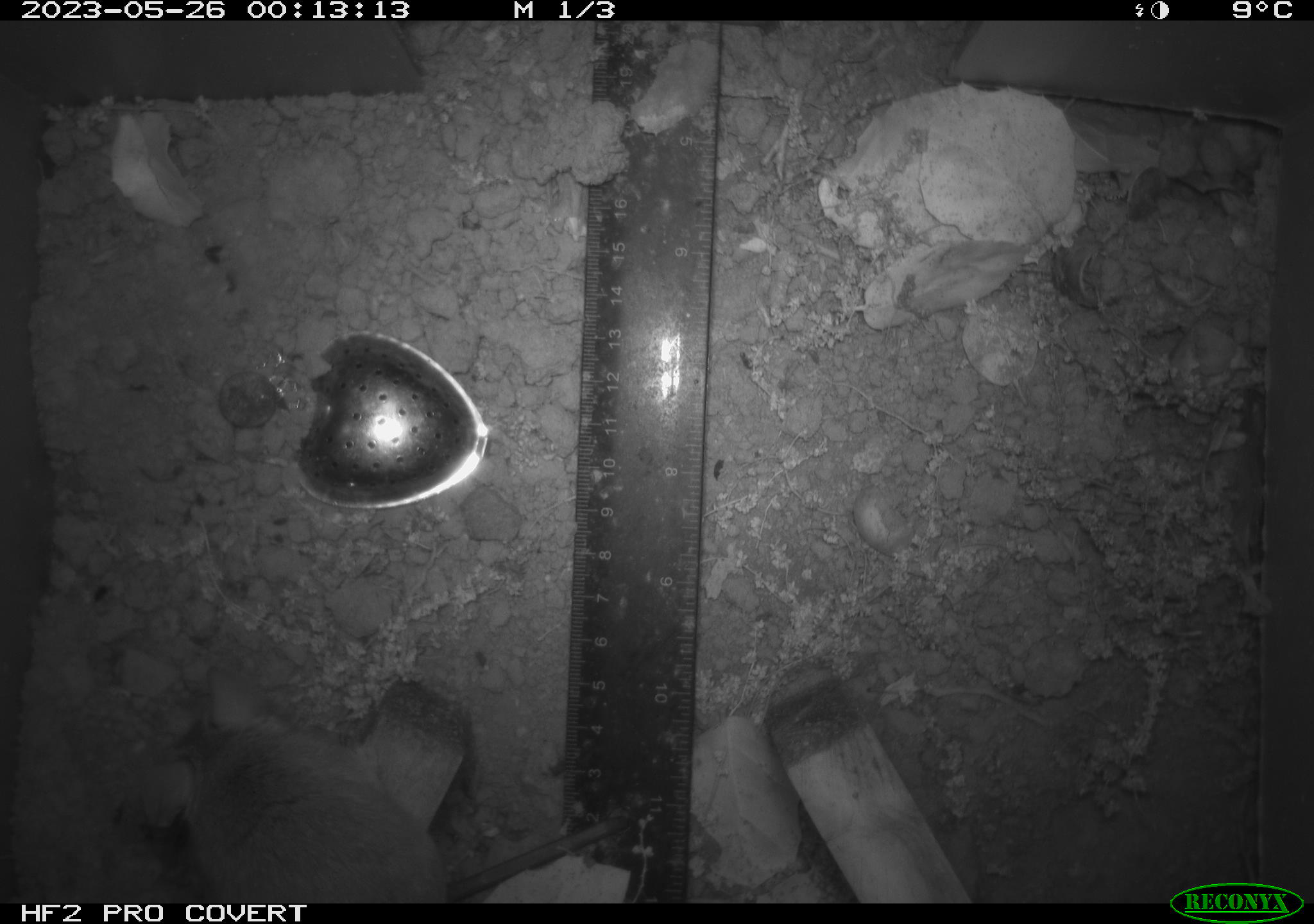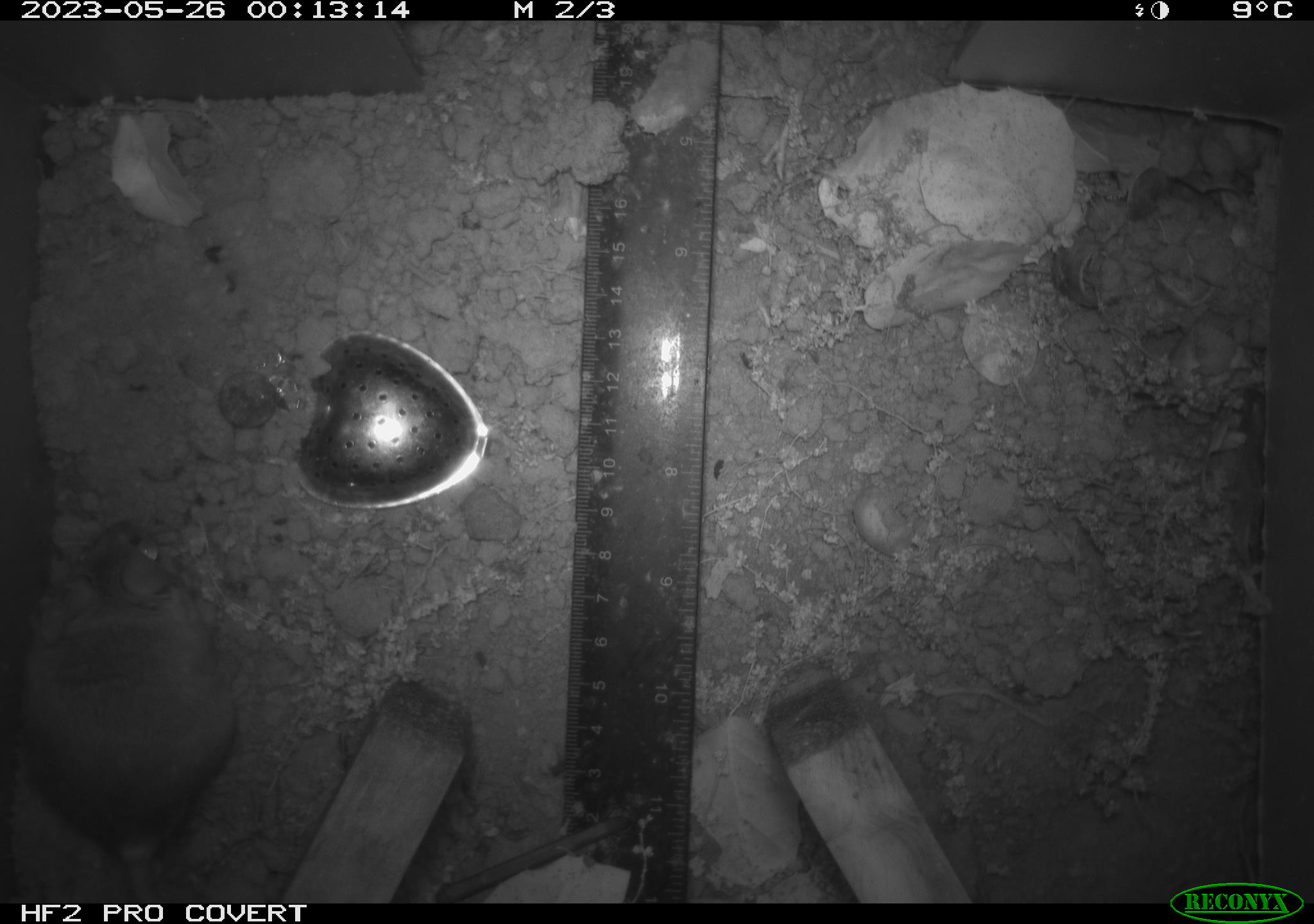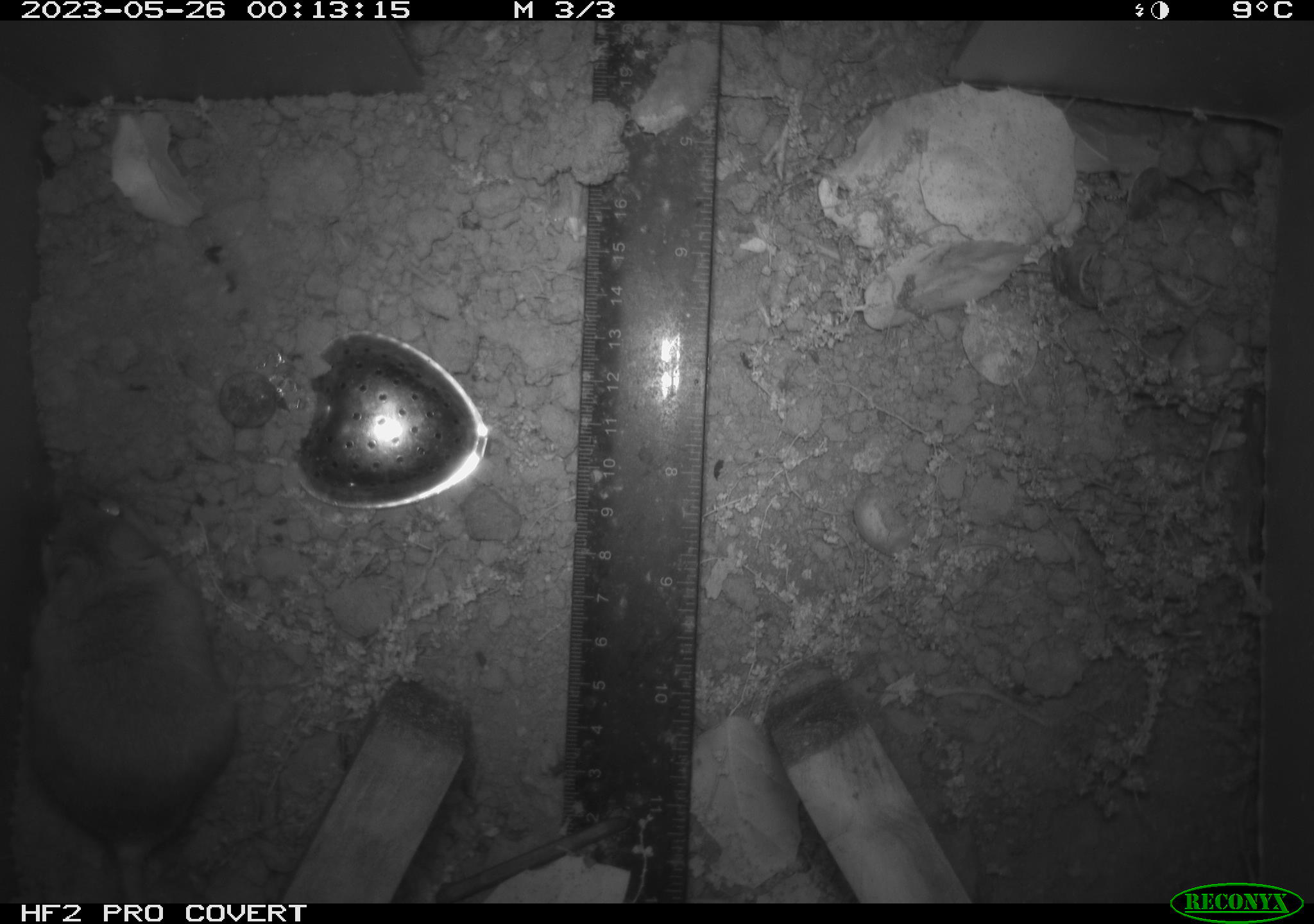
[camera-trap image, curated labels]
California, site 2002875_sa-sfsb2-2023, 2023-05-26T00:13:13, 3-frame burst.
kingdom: Animalia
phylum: Chordata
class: Mammalia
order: Rodentia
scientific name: Rodentia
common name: mouse species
Mouse species (Rodentia).